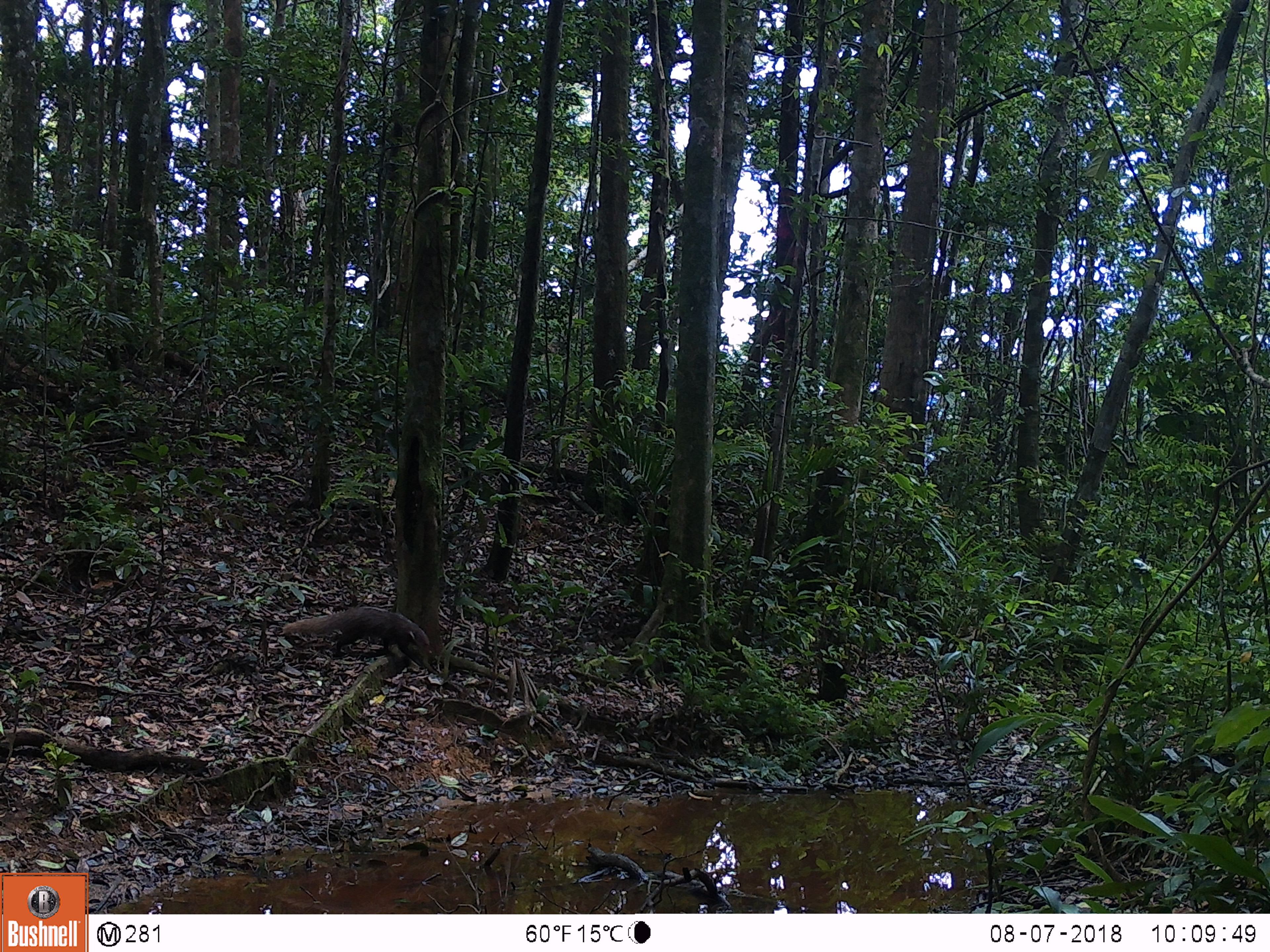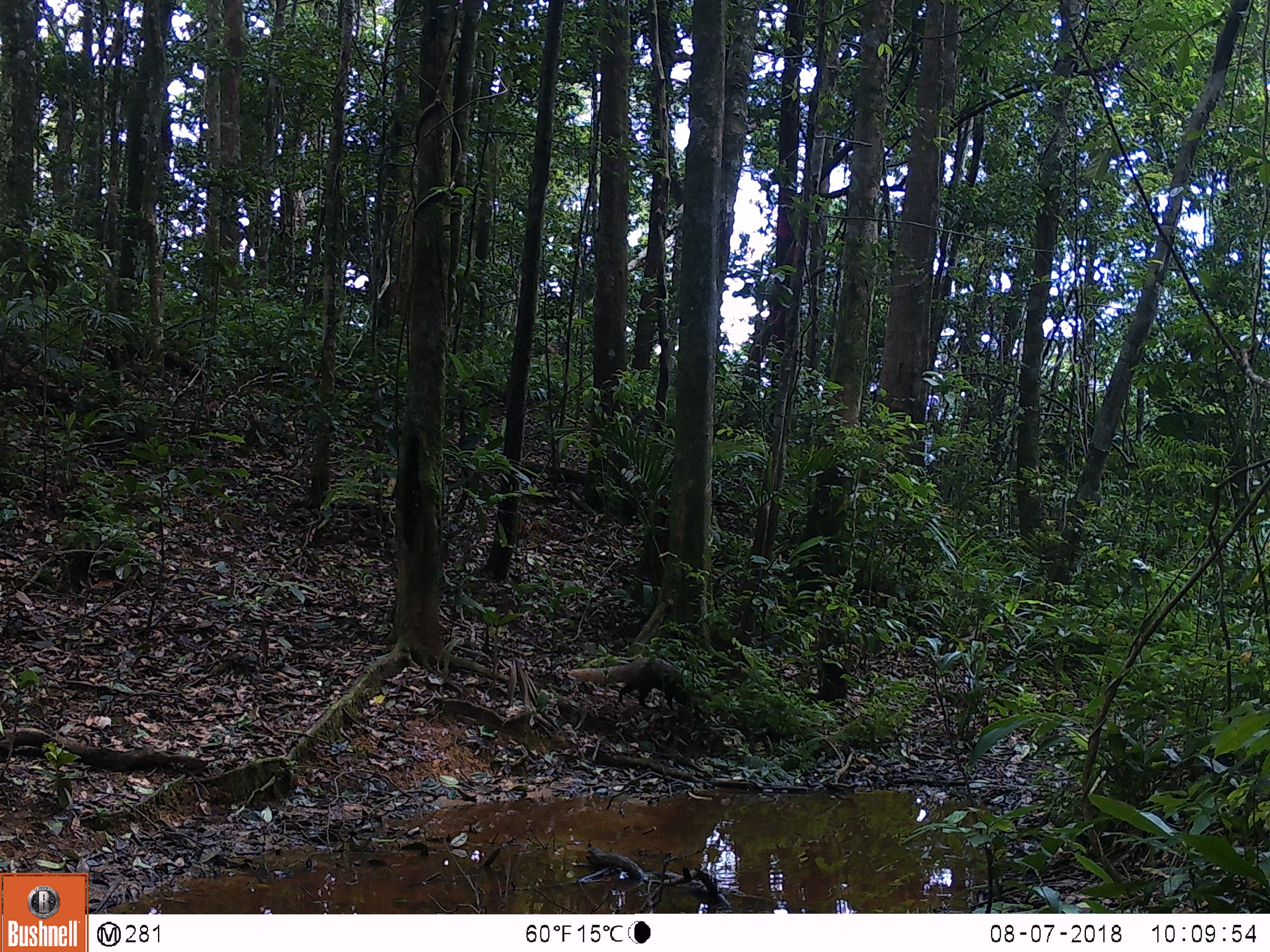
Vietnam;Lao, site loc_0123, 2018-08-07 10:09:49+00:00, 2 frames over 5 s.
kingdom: Animalia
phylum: Chordata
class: Mammalia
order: Carnivora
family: Herpestidae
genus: Urva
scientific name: Urva urva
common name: crab-eating mongoose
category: crab eating mongoose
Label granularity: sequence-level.